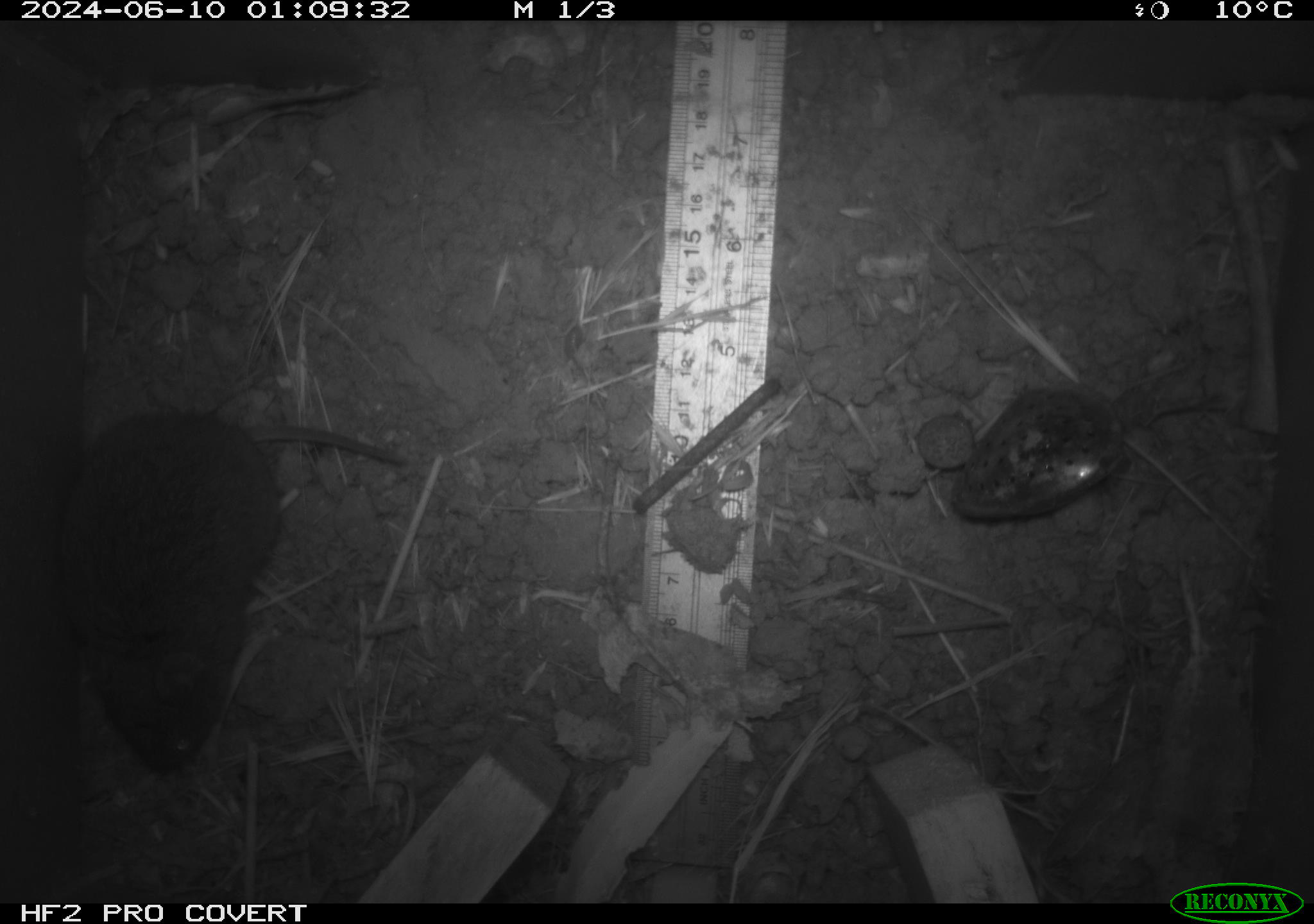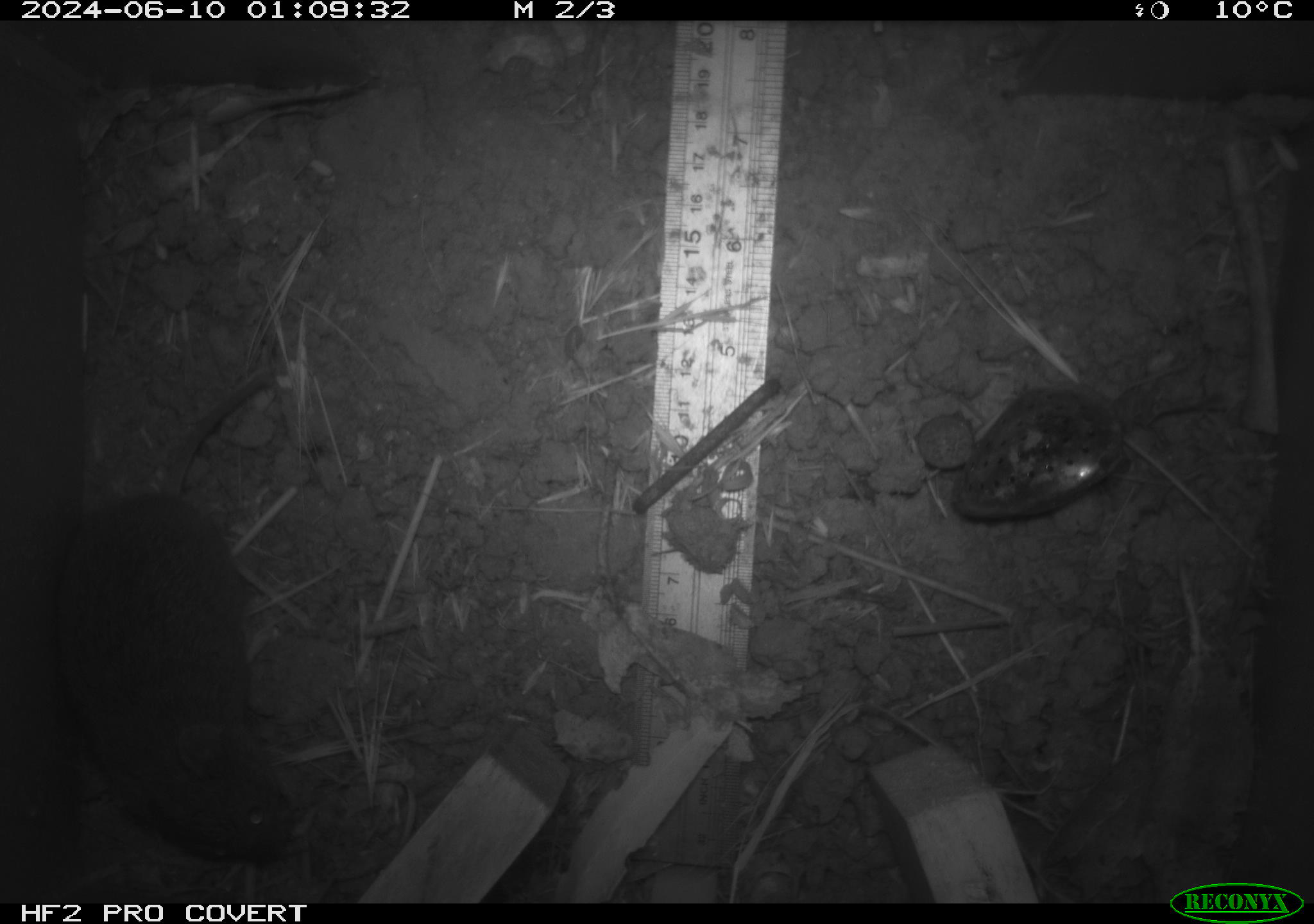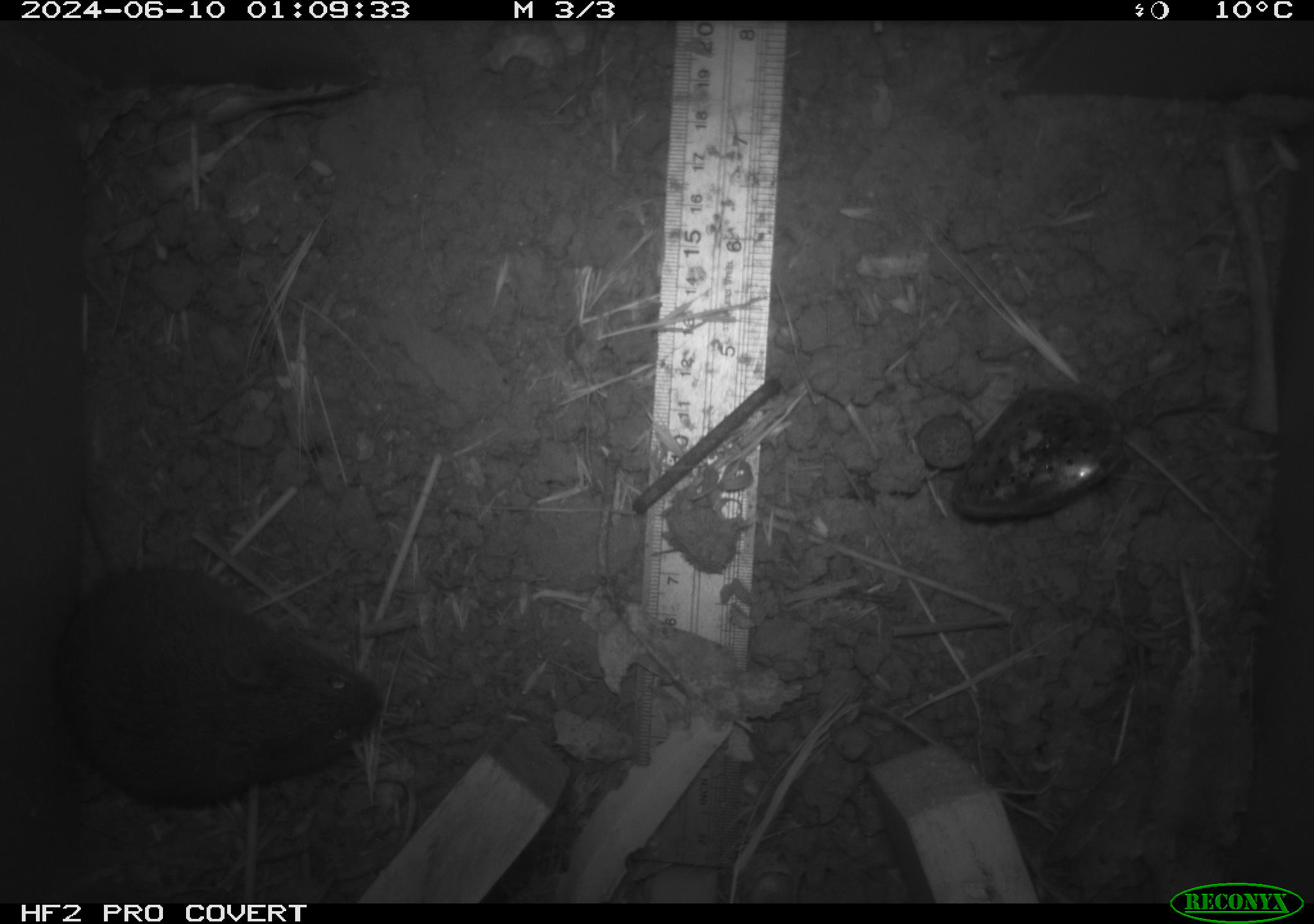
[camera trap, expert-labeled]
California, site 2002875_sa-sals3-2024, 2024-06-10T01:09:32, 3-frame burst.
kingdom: Animalia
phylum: Chordata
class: Mammalia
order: Rodentia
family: Cricetidae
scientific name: Arvicolinae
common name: voles, lemmings, and muskrats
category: arvicolinae subfamily